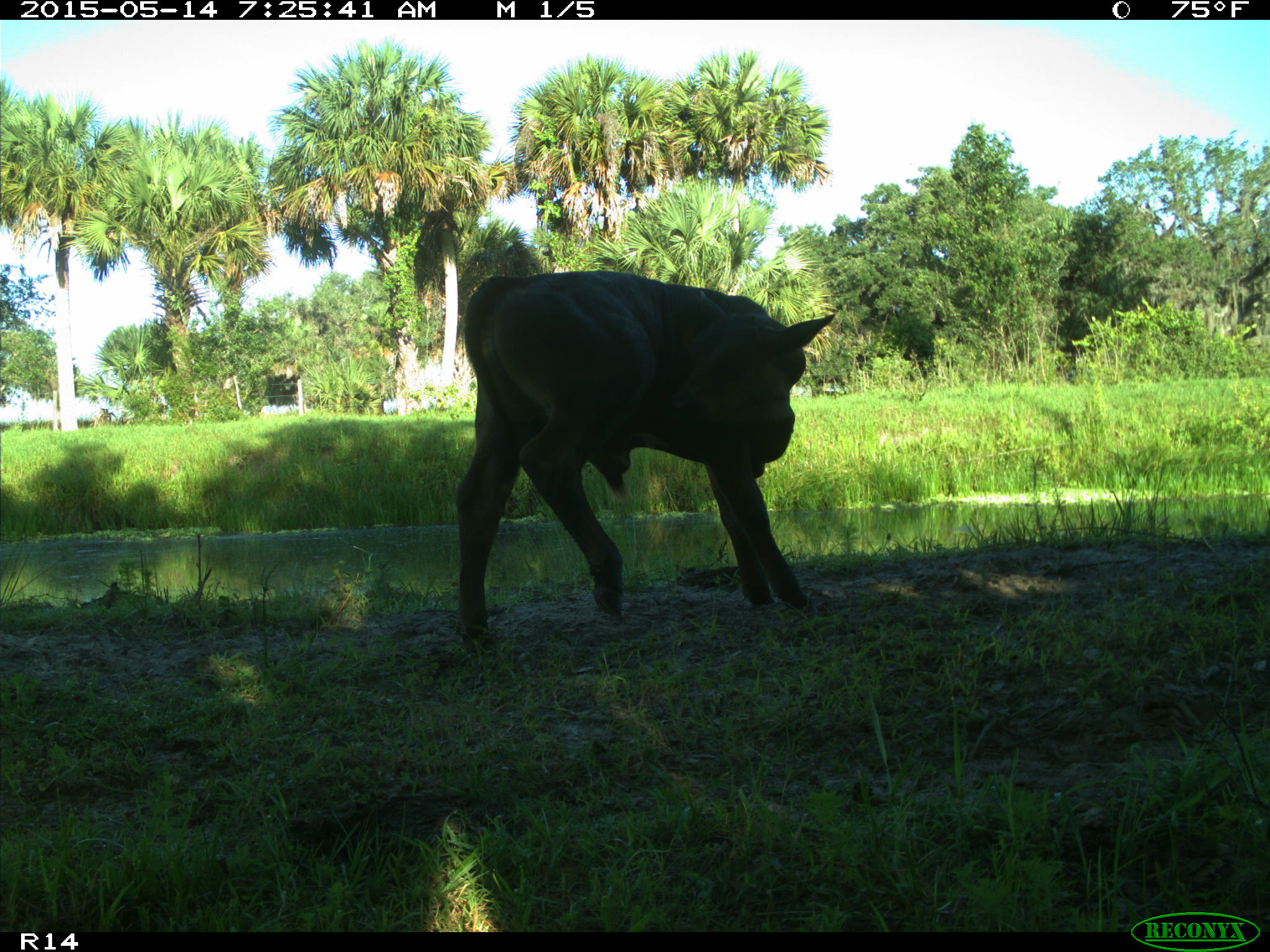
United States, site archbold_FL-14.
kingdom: Animalia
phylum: Chordata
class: Mammalia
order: Artiodactyla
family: Bovidae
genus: Bos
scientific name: Bos taurus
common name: domestic cow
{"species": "Bos taurus (domestic cow)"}